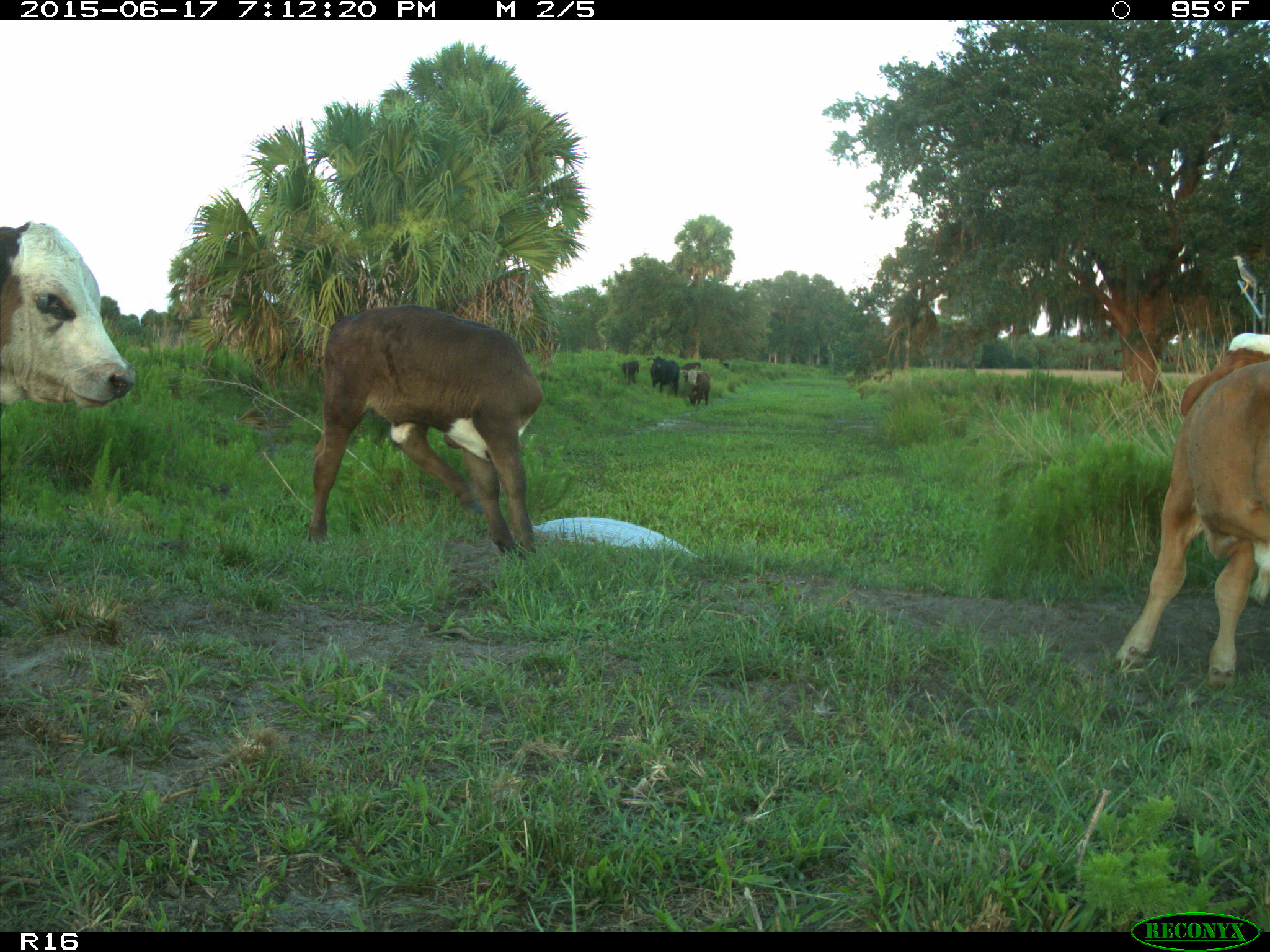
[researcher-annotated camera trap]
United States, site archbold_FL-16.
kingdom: Animalia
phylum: Chordata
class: Mammalia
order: Artiodactyla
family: Bovidae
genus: Bos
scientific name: Bos taurus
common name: domestic cow